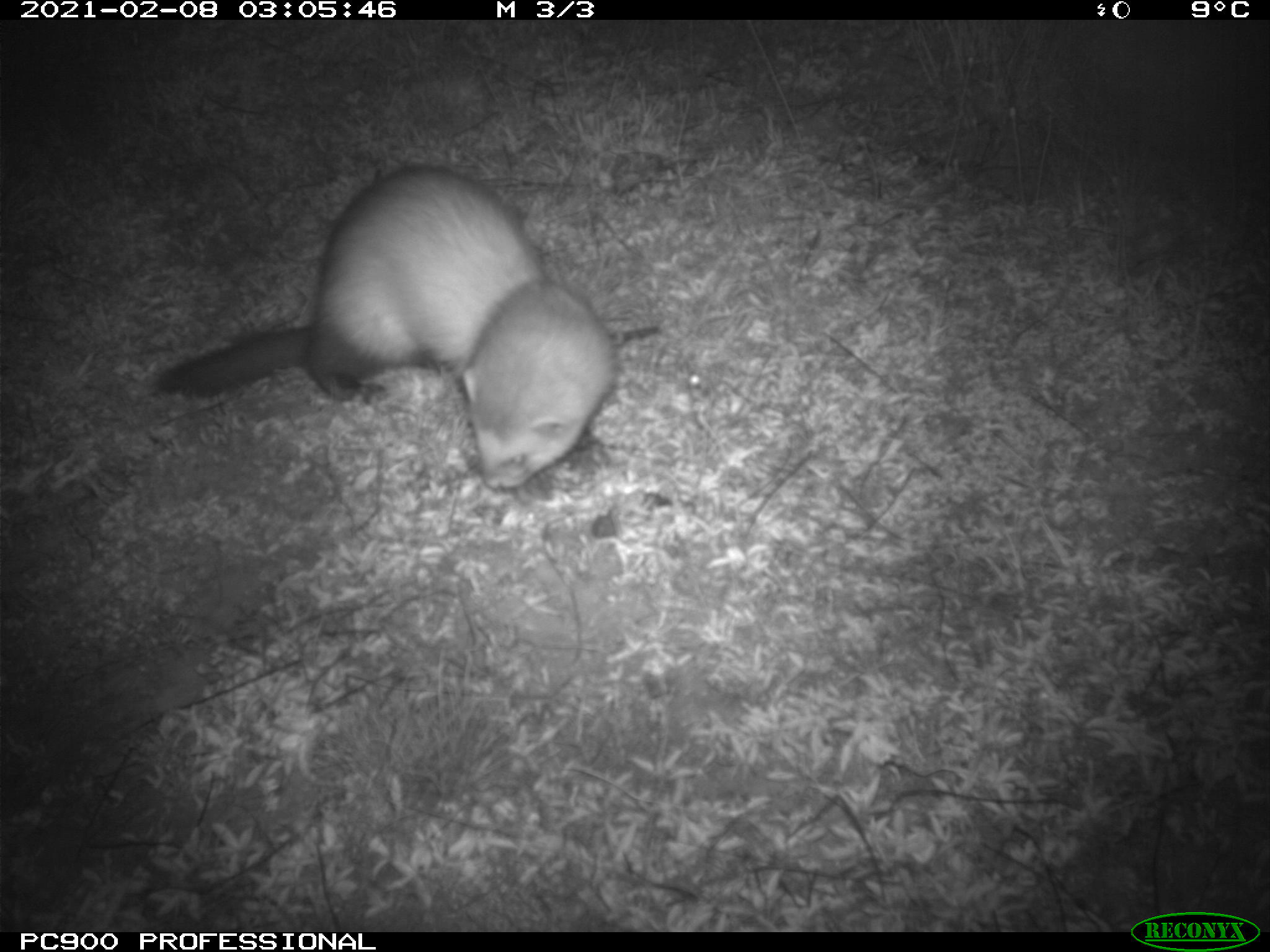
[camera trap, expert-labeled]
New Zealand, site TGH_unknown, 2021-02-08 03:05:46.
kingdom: Animalia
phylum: Chordata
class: Mammalia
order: Carnivora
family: Mustelidae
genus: Mustela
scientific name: Mustela furo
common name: ferret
Ferret (Mustela furo).